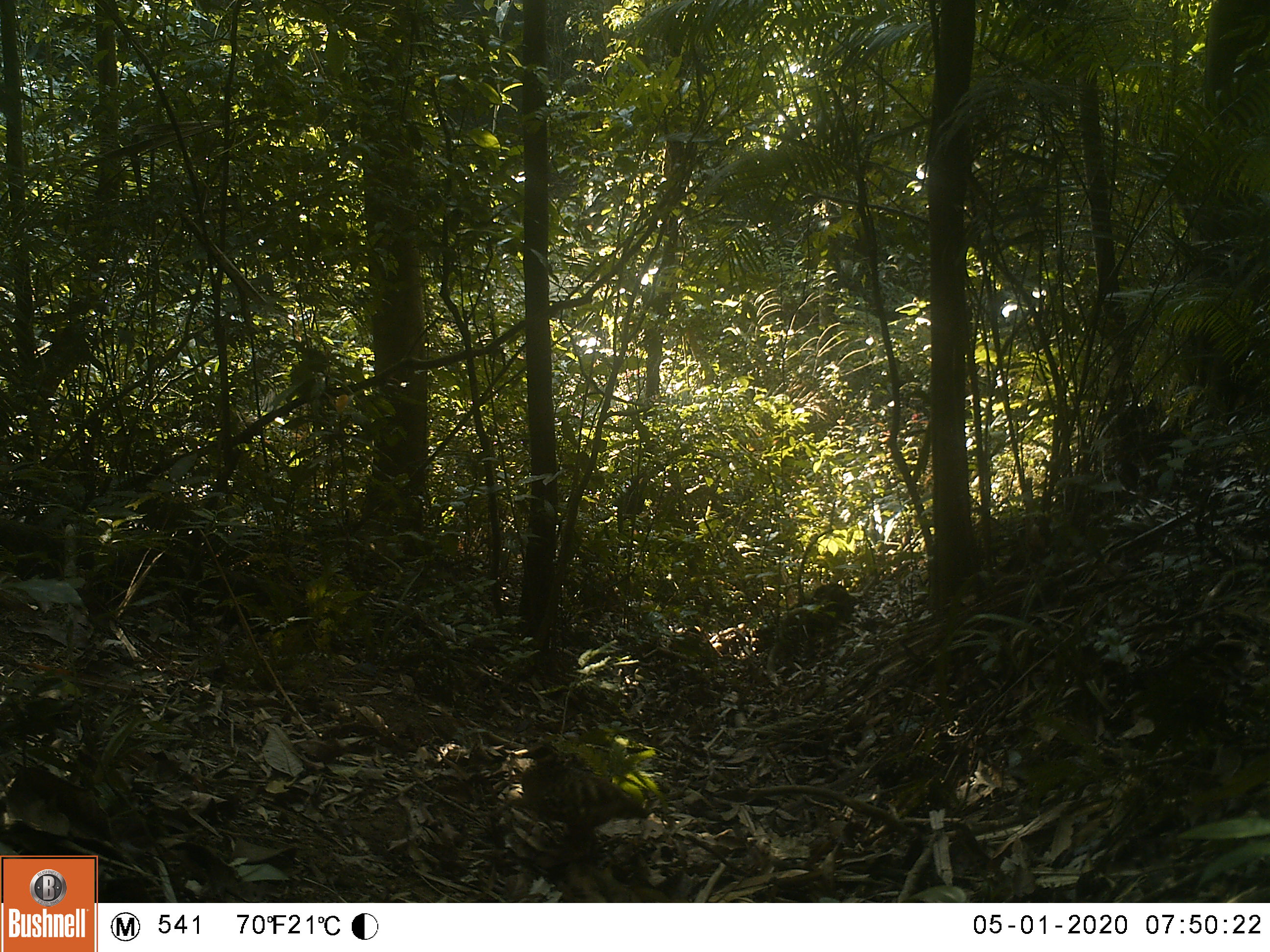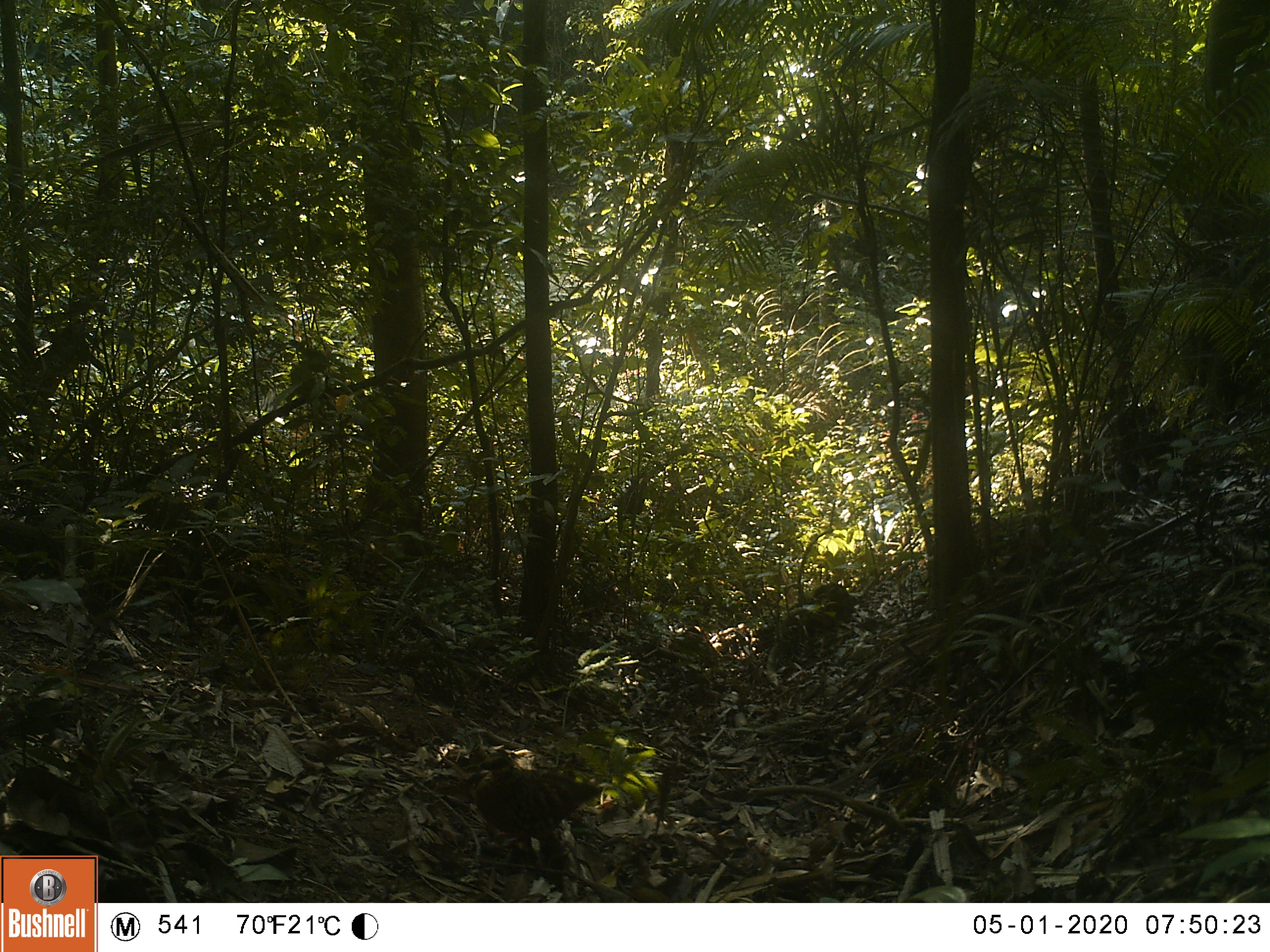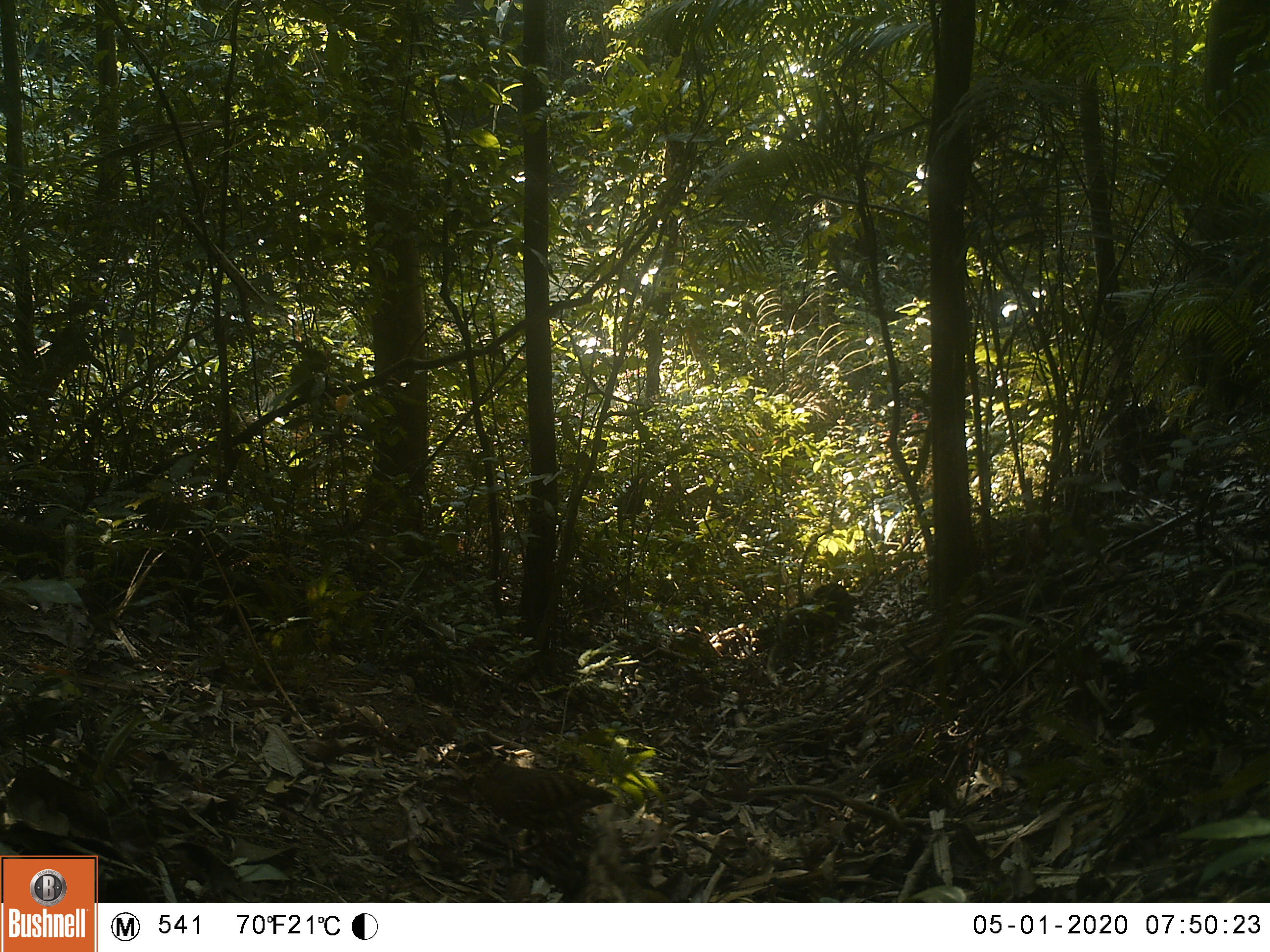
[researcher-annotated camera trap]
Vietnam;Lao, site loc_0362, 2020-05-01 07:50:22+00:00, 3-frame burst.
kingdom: Animalia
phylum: Chordata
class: Aves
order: Galliformes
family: Phasianidae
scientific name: Phasianidae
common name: partridge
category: unidentified partridge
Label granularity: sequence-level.